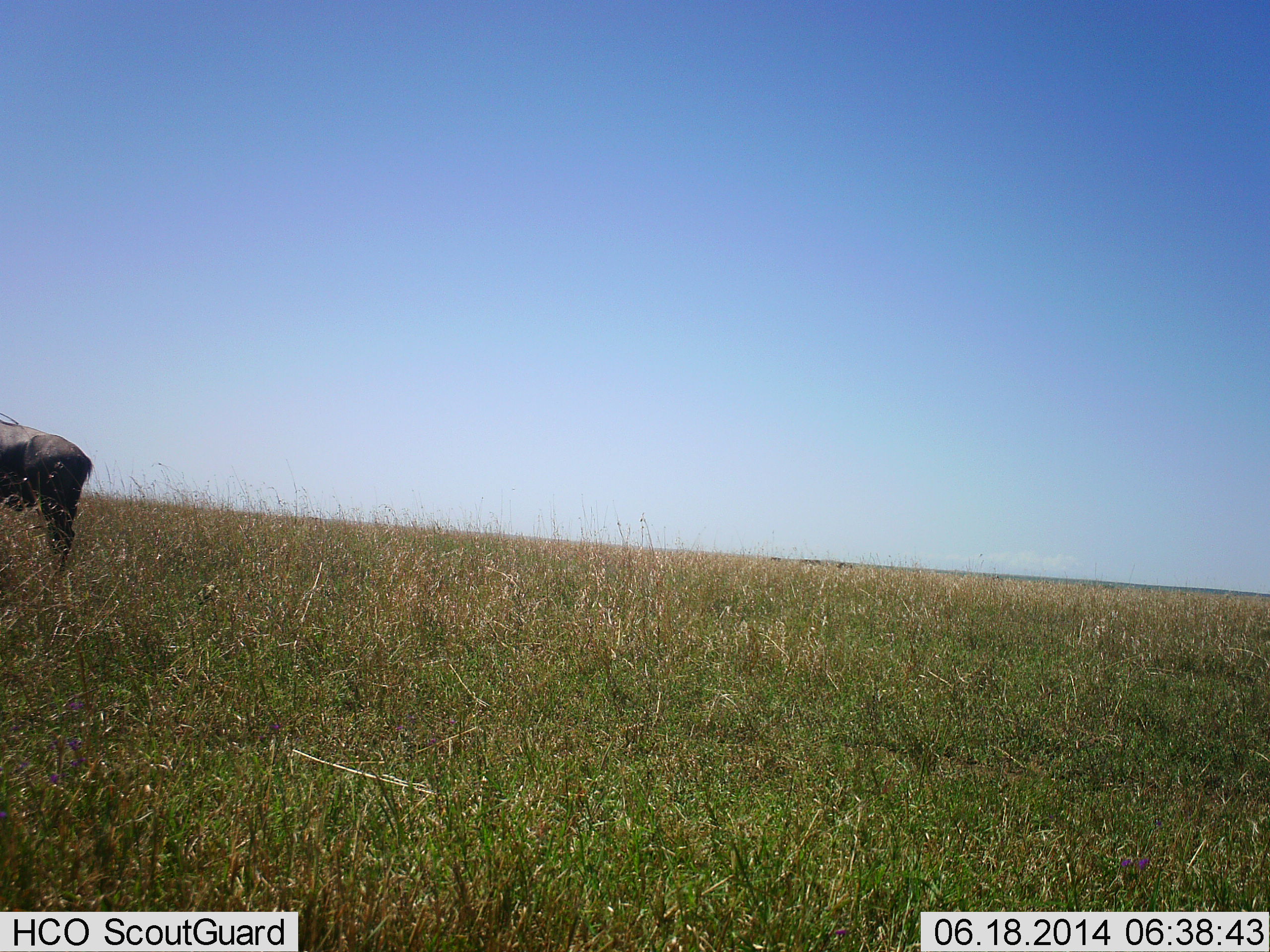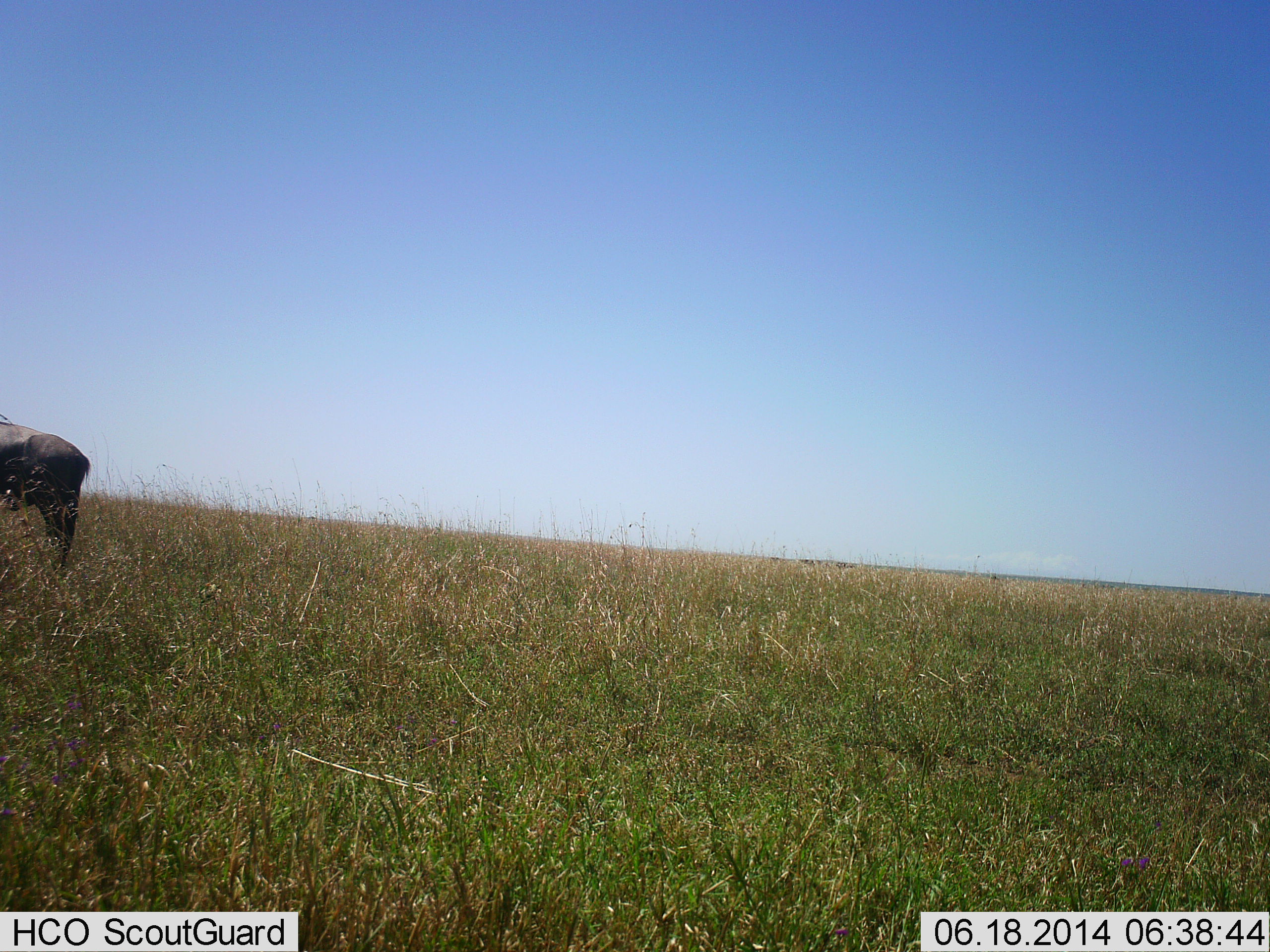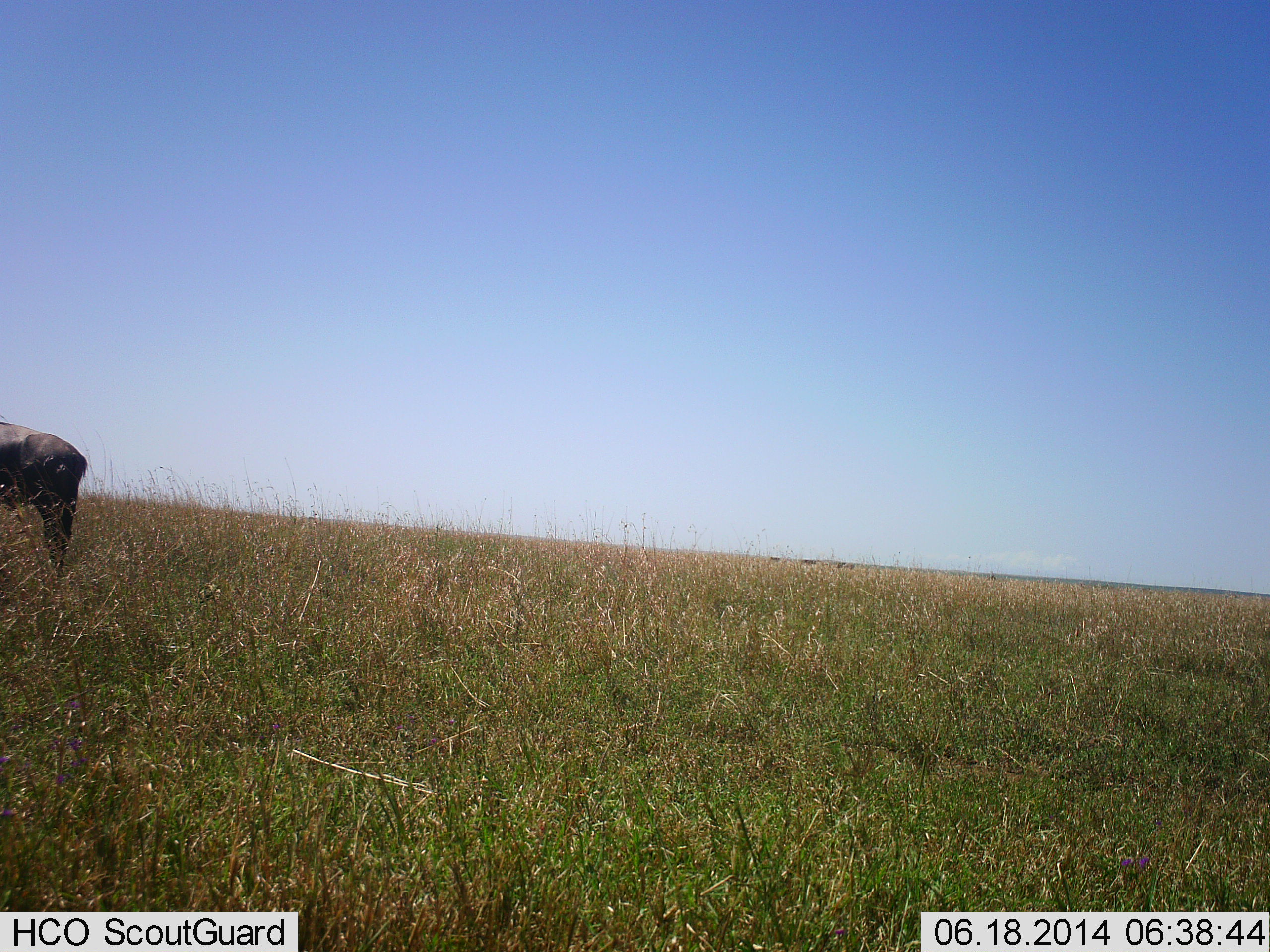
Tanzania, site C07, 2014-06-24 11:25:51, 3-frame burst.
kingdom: Animalia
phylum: Chordata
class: Mammalia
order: Artiodactyla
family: Bovidae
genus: Connochaetes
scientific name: Connochaetes taurinus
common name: blue wildebeest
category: wildebeest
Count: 1.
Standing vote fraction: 100%.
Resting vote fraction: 0%.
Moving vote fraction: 0%.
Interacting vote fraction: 0%.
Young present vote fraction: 0%.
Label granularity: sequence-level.